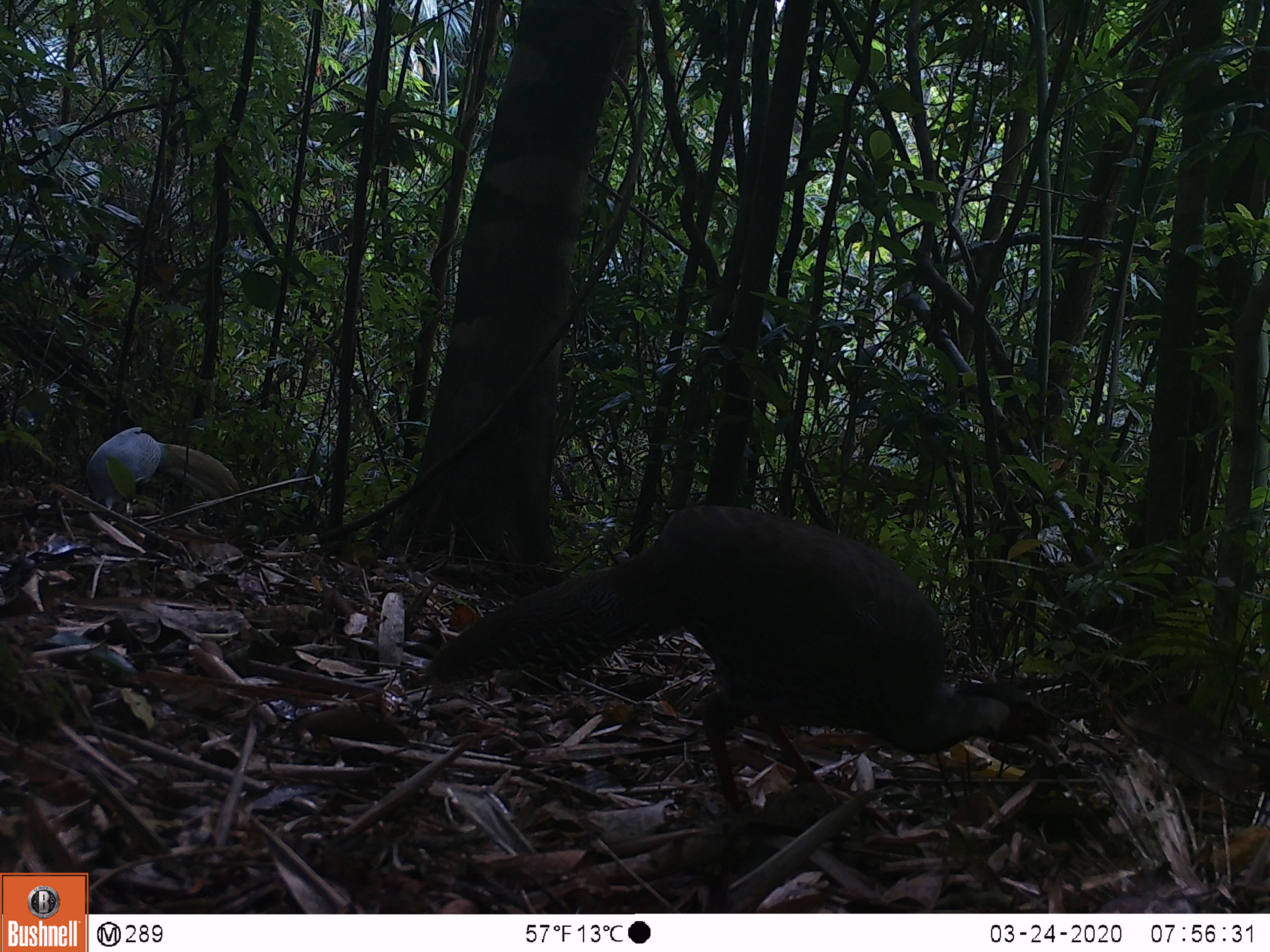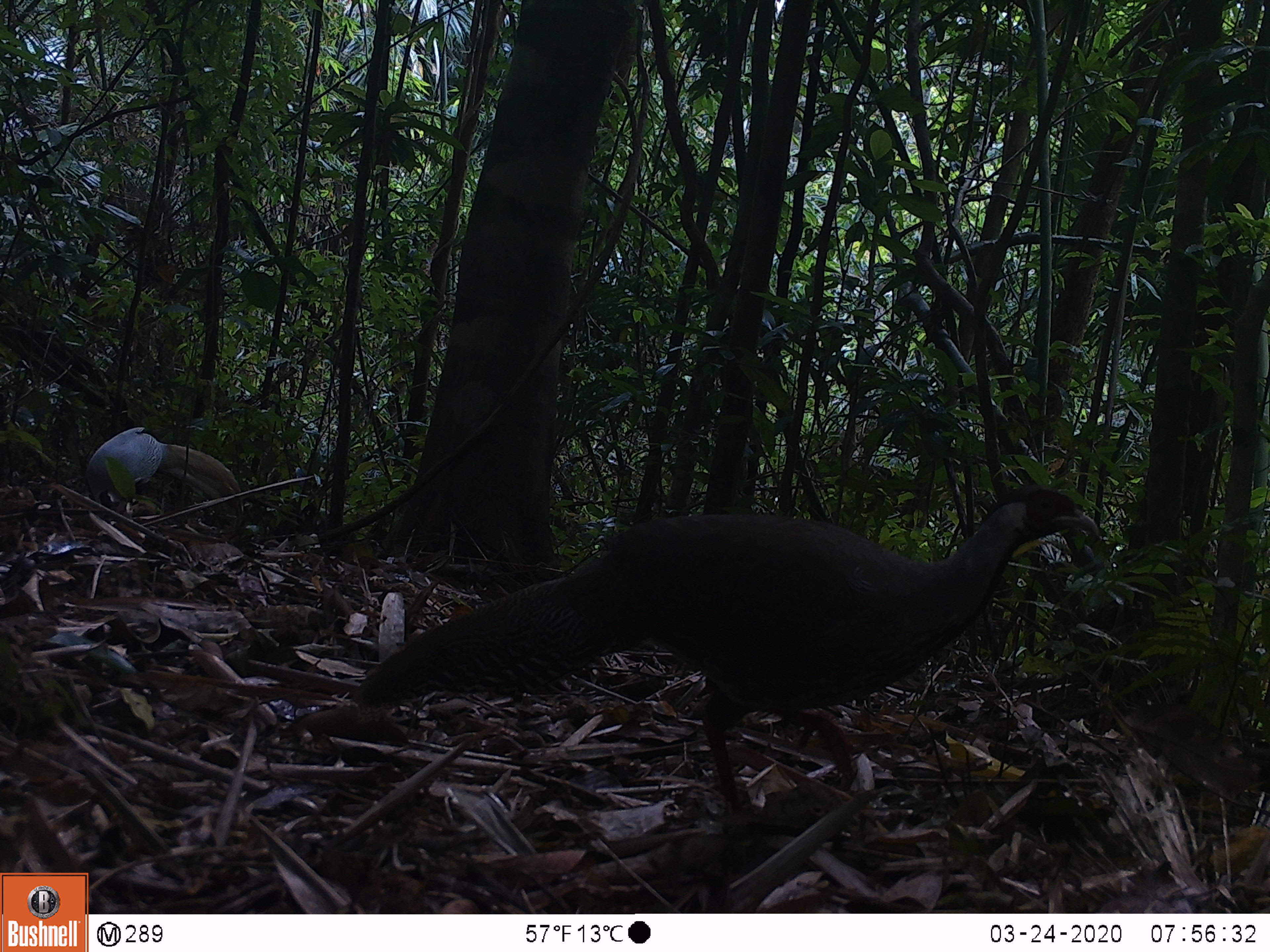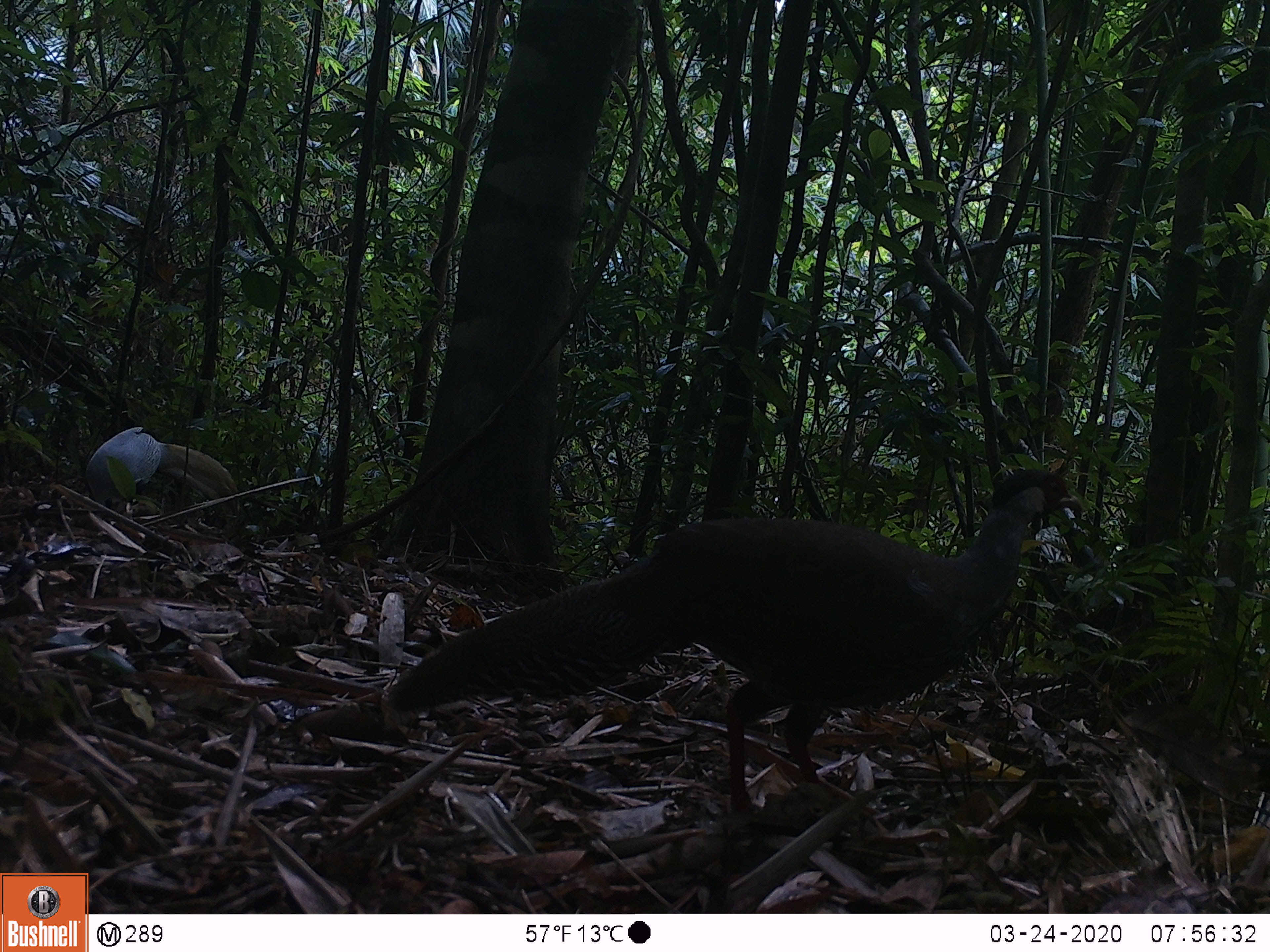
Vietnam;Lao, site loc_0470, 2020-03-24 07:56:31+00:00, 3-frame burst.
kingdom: Animalia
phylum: Chordata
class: Aves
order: Galliformes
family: Phasianidae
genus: Lophura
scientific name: Lophura nycthemera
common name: silver pheasant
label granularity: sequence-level